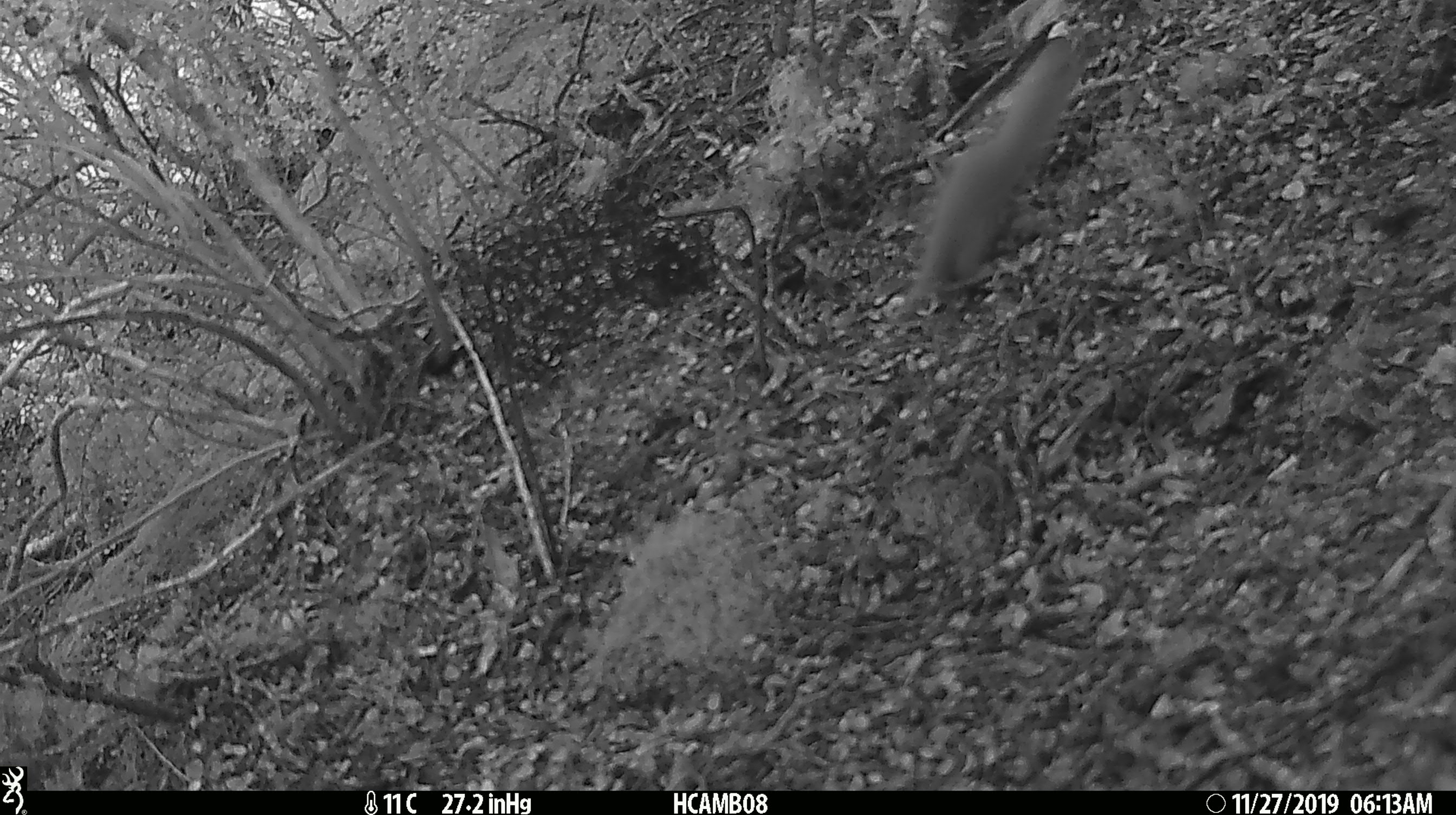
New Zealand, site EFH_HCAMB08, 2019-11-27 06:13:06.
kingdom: Animalia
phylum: Chordata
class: Mammalia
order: Carnivora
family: Mustelidae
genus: Mustela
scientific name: Mustela nivalis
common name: least weasel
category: weasel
Weasel (least weasel) (Mustela nivalis).